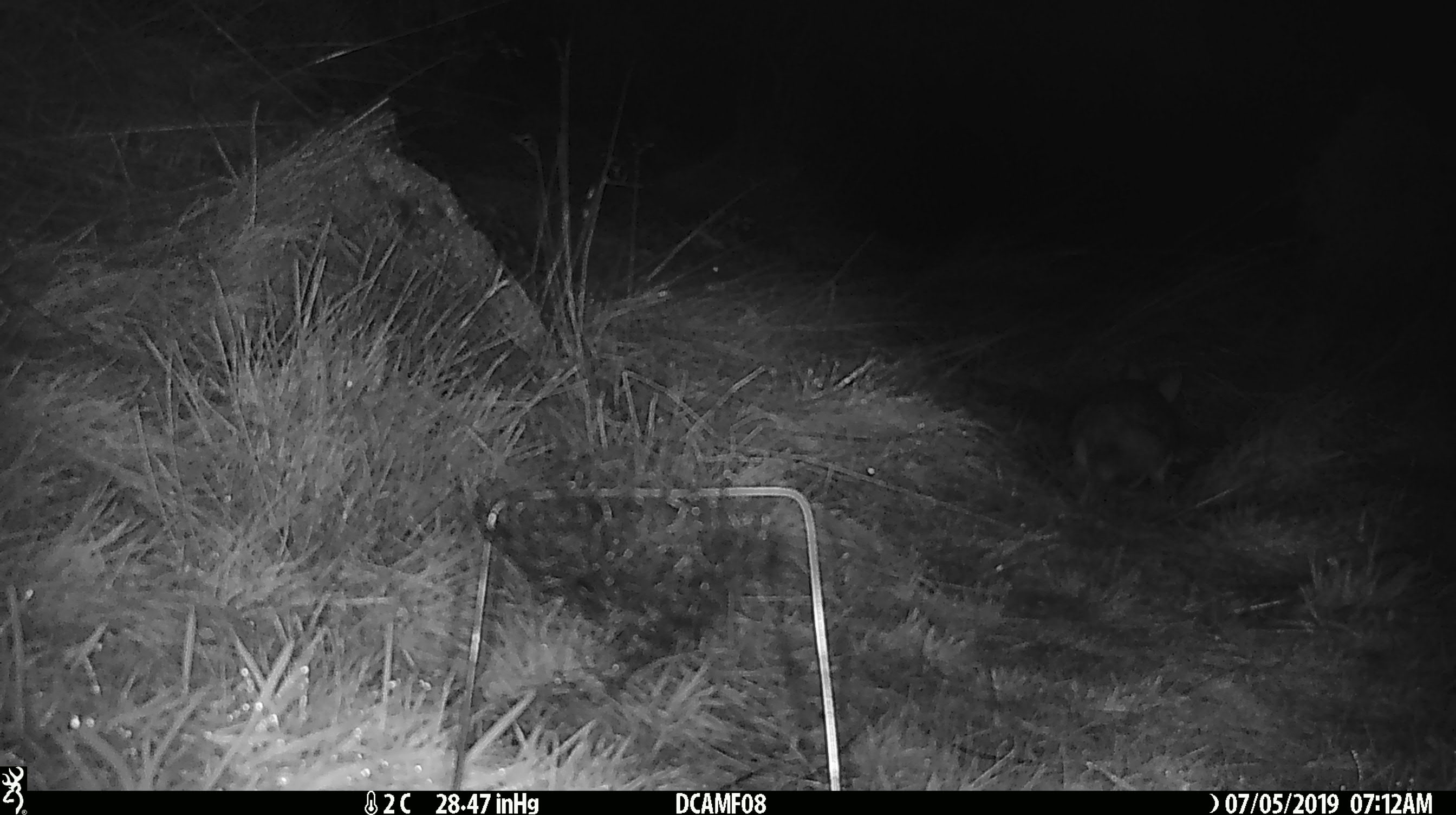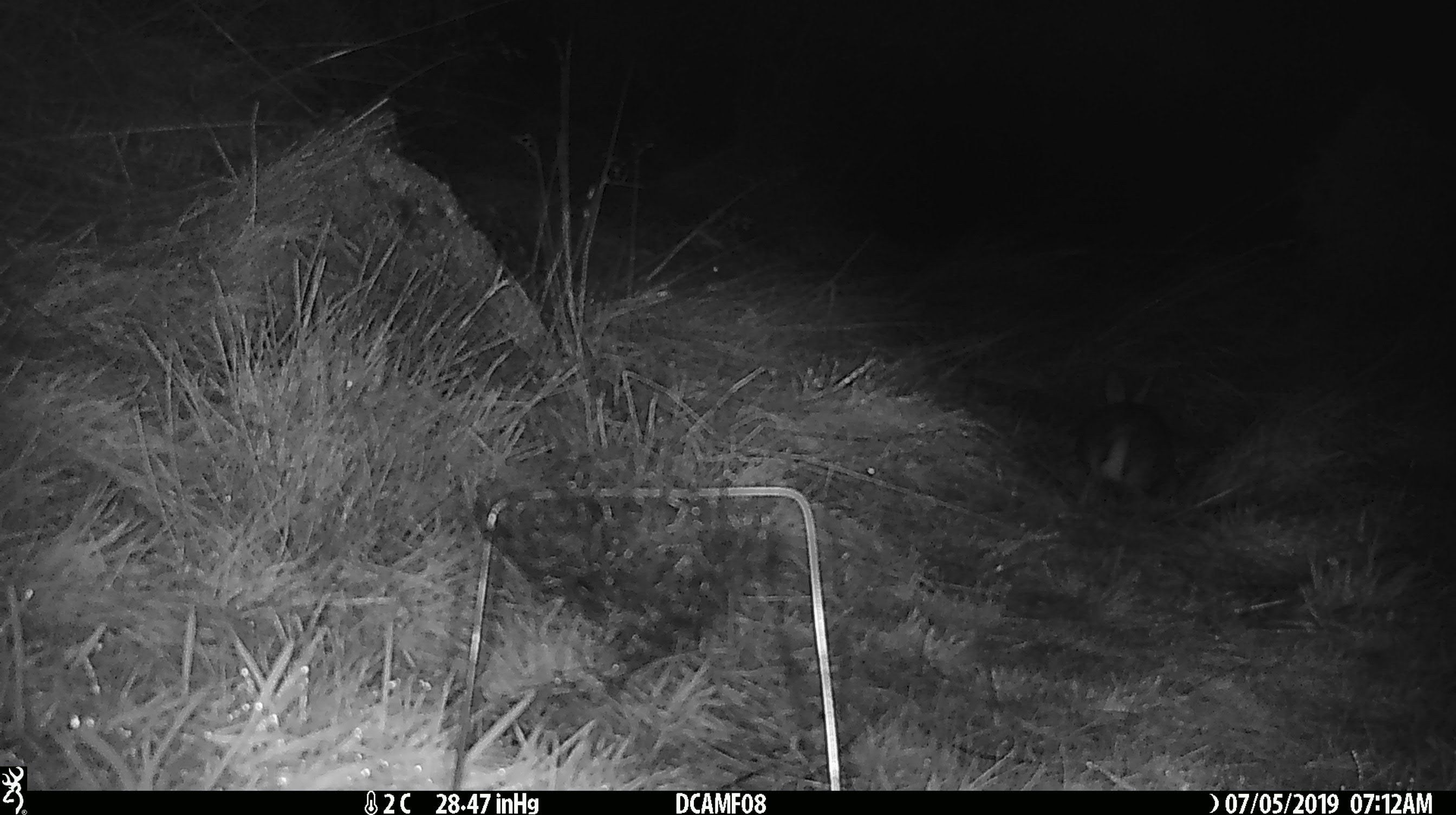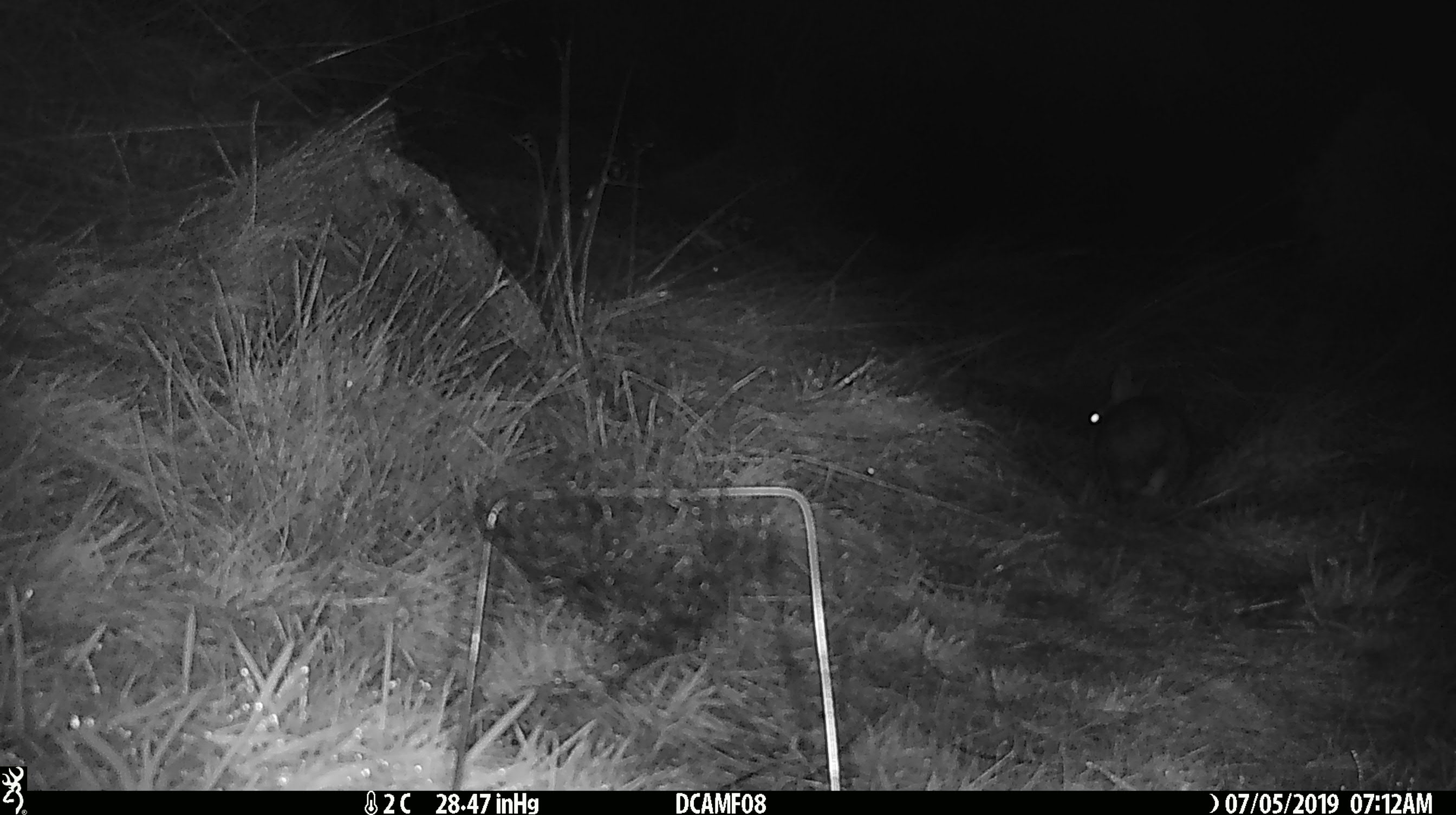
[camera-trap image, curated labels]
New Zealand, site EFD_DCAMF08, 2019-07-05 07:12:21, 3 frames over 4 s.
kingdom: Animalia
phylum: Chordata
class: Mammalia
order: Lagomorpha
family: Leporidae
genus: Oryctolagus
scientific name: Oryctolagus cuniculus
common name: european rabbit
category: rabbit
Rabbit (european rabbit) (Oryctolagus cuniculus).